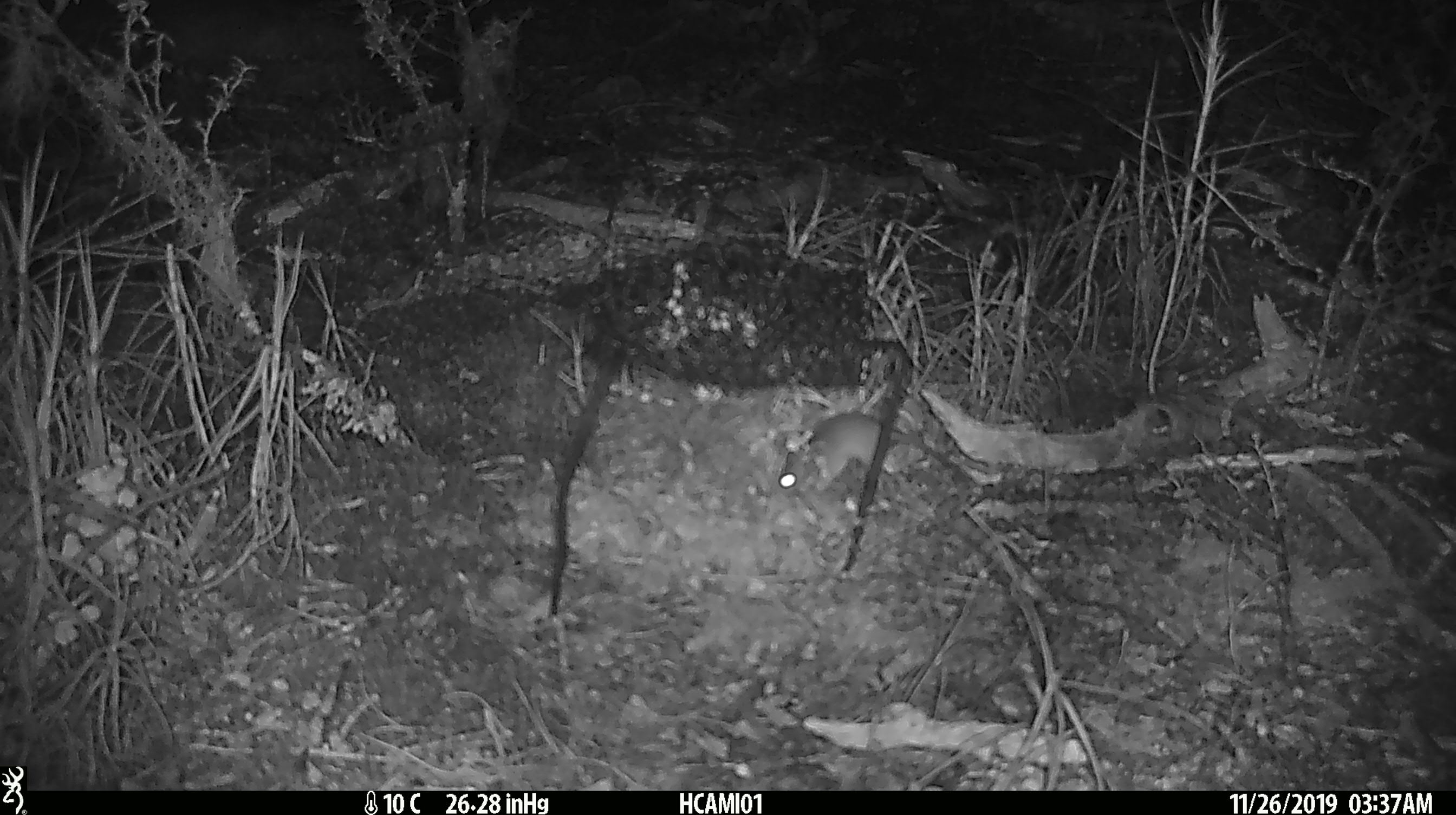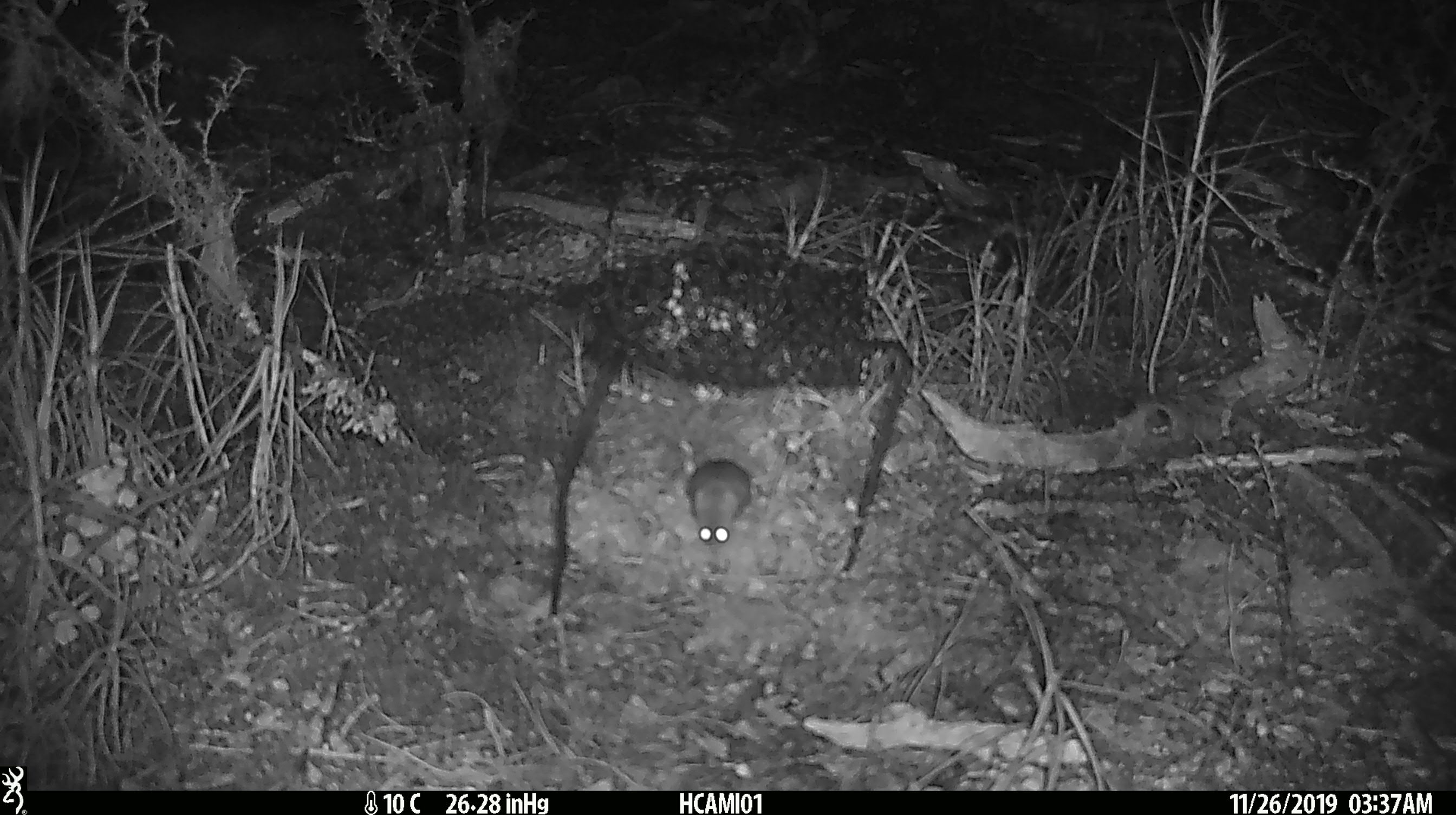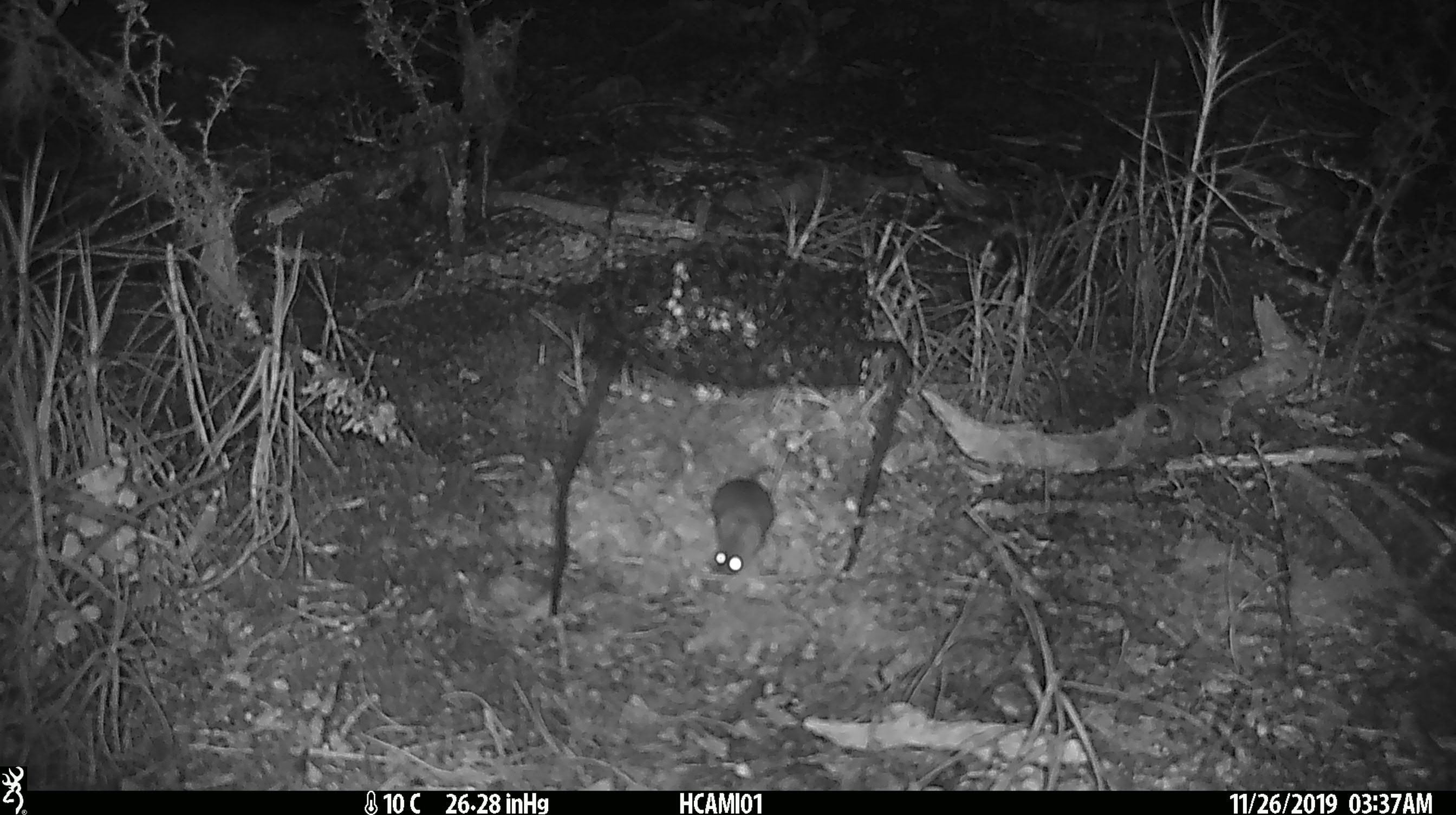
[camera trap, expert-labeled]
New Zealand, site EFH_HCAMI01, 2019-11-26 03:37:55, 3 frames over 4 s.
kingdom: Animalia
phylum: Chordata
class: Mammalia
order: Rodentia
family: Muridae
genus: Mus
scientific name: Mus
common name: mouse